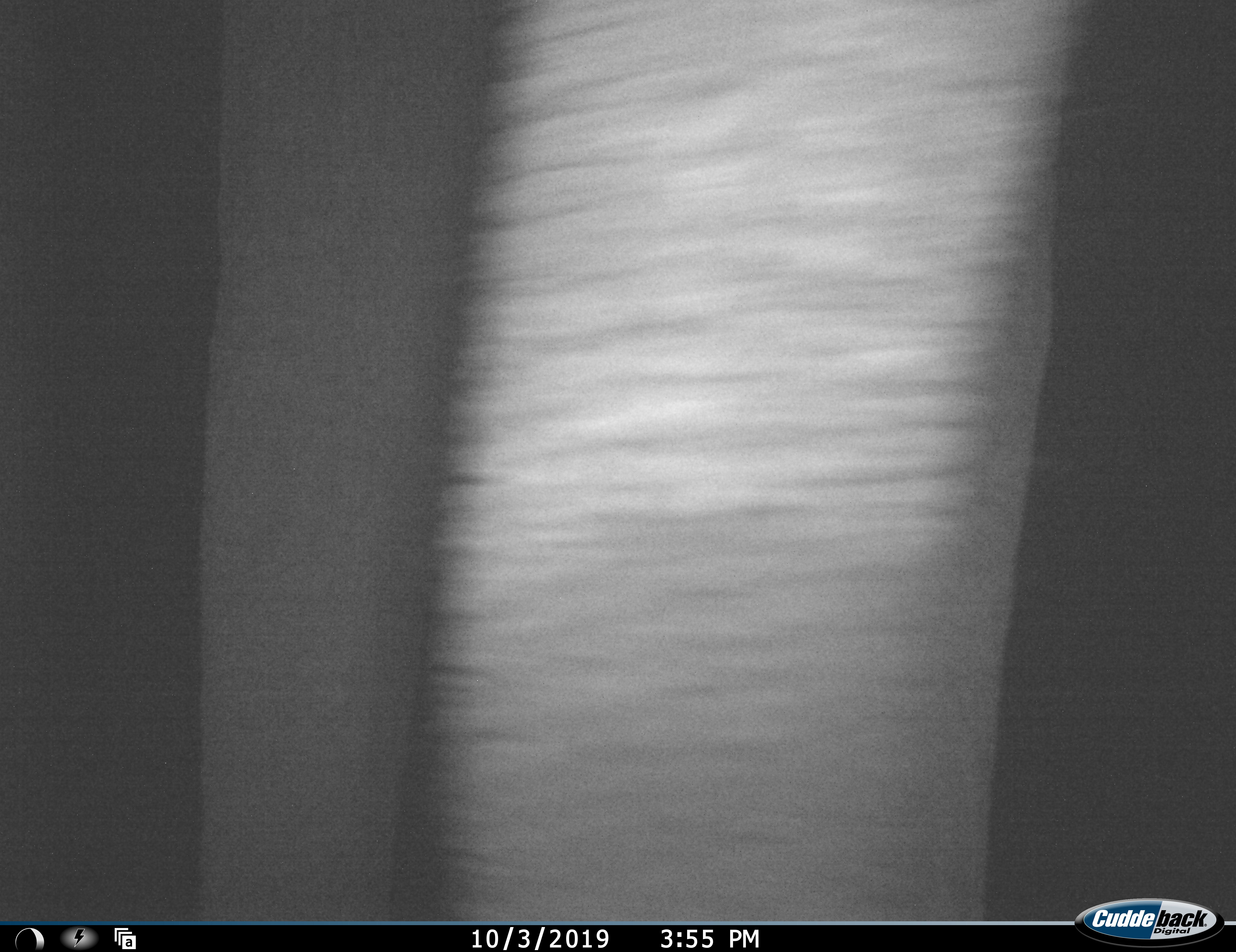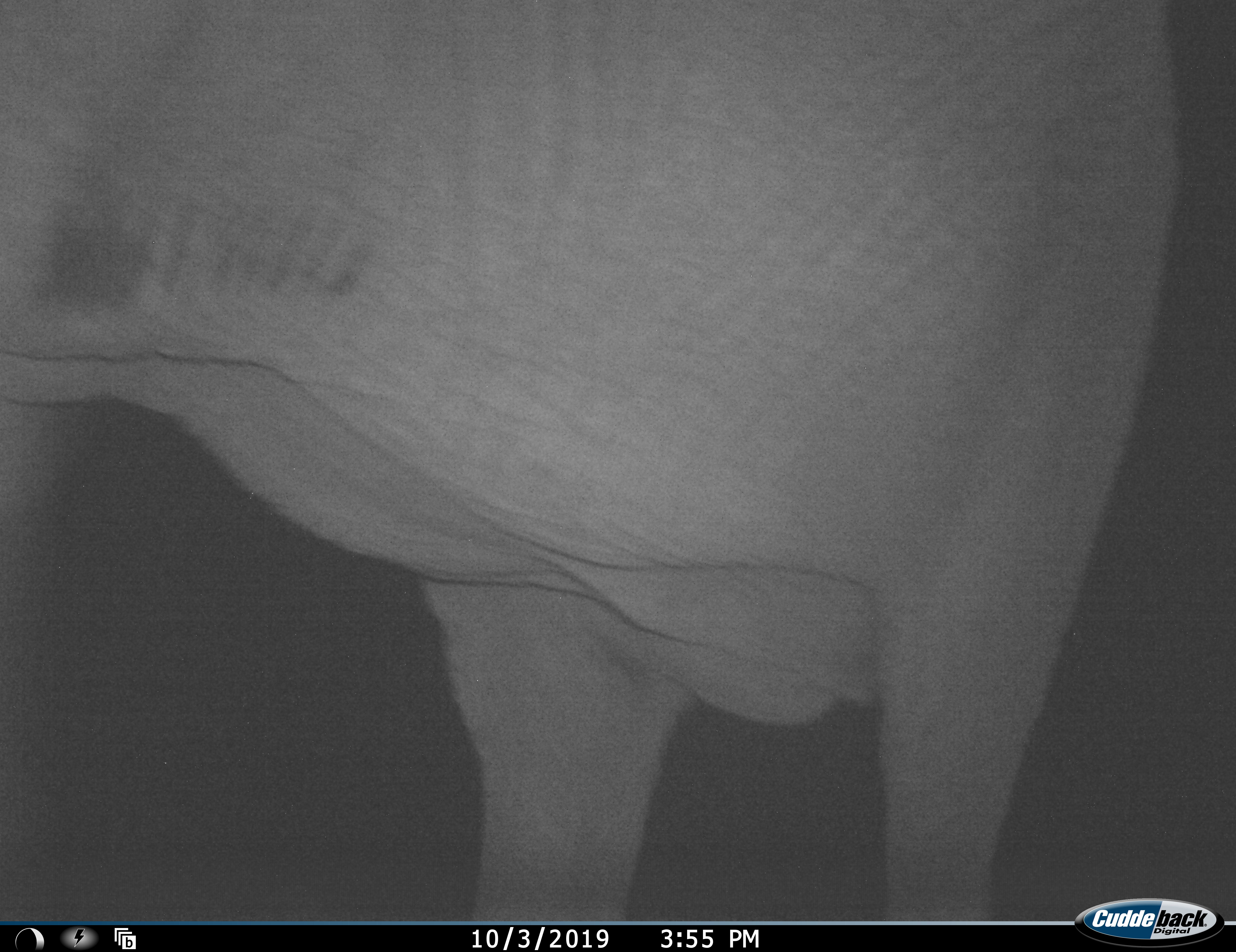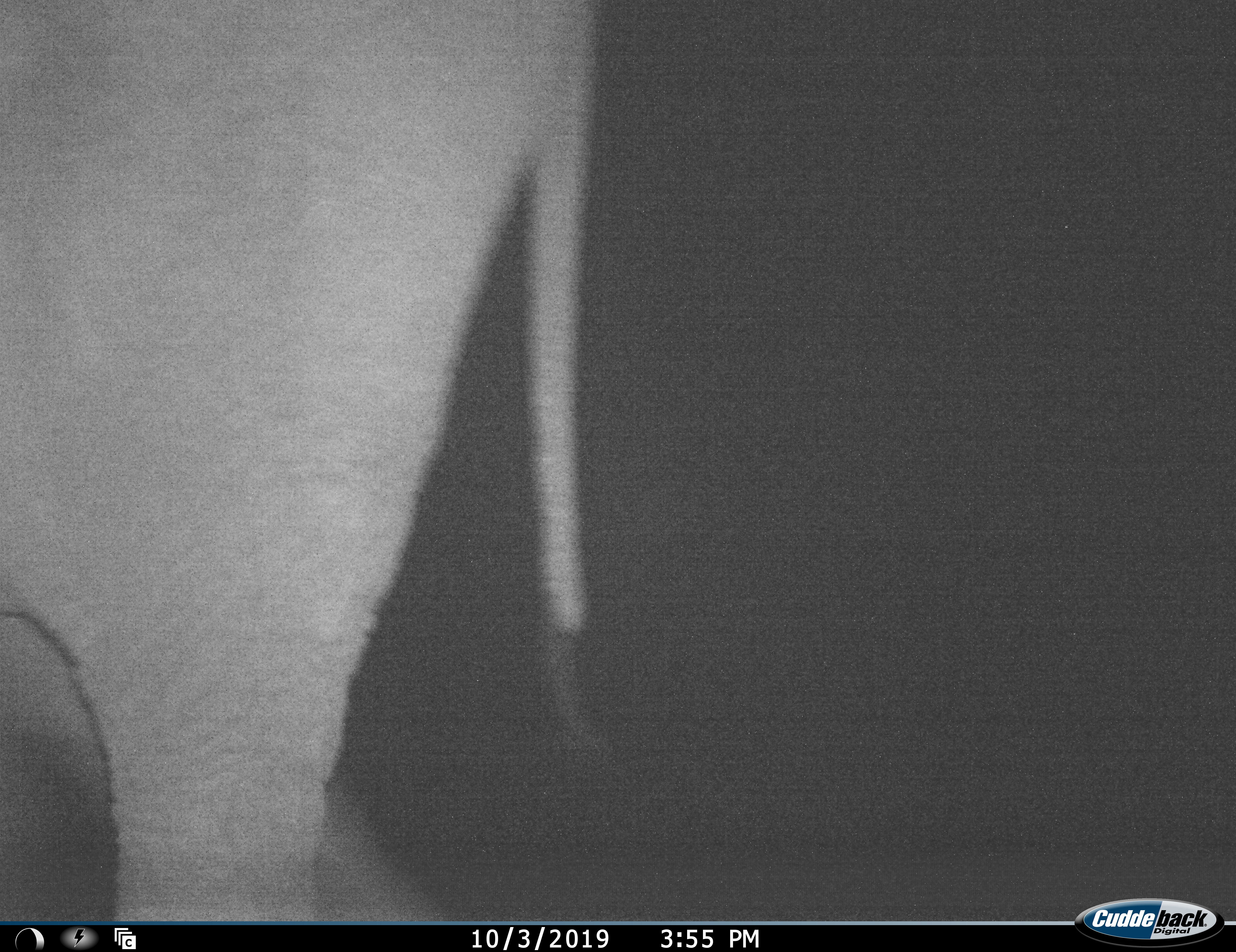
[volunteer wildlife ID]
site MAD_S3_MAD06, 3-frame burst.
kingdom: Animalia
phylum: Chordata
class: Mammalia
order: Proboscidea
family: Elephantidae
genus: Loxodonta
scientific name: Loxodonta africana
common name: african bush elephant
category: elephant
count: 1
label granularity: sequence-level